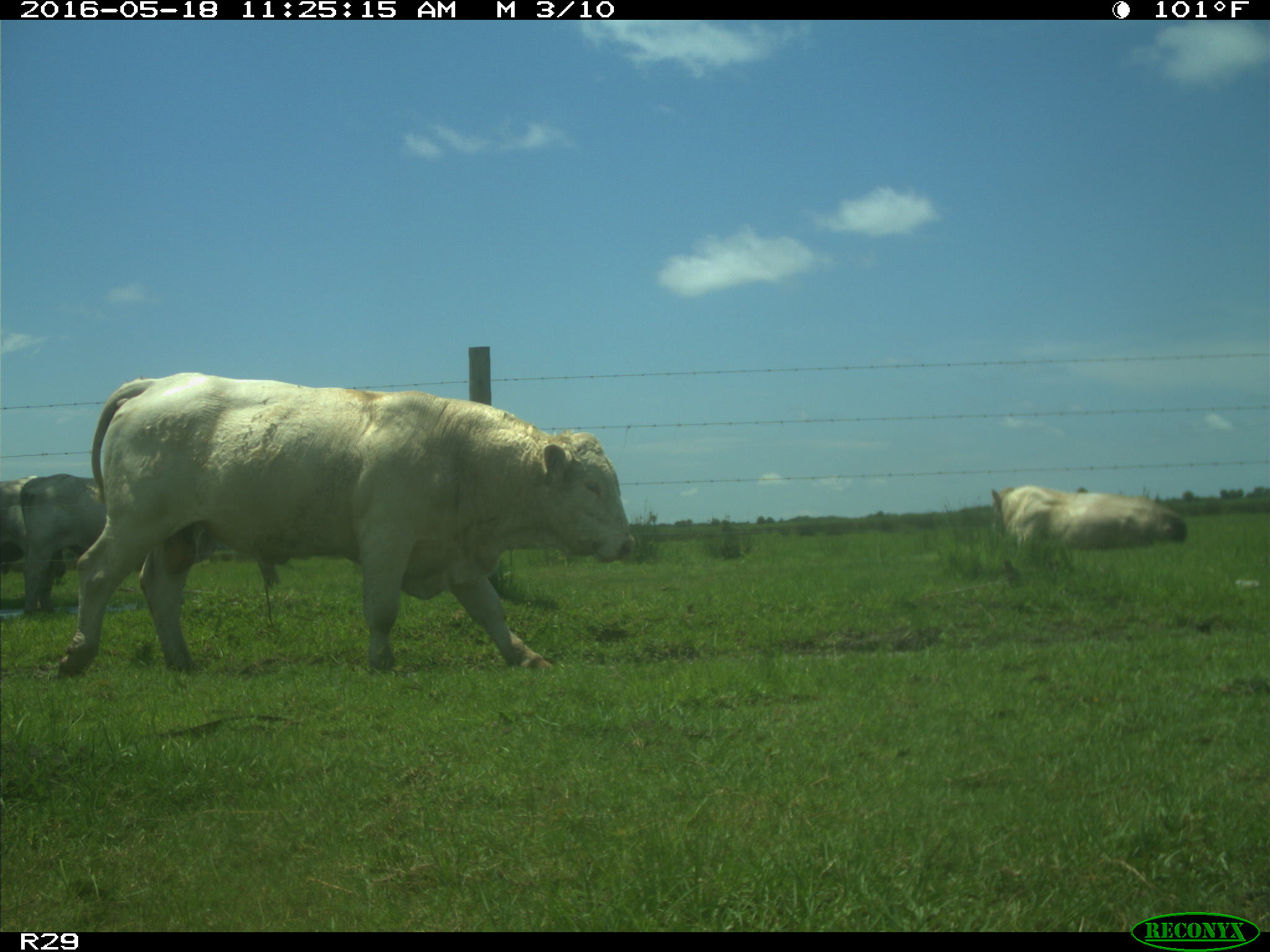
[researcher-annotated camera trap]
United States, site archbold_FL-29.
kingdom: Animalia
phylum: Chordata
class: Mammalia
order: Artiodactyla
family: Bovidae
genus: Bos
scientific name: Bos taurus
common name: domestic cow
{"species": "Bos taurus (domestic cow)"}